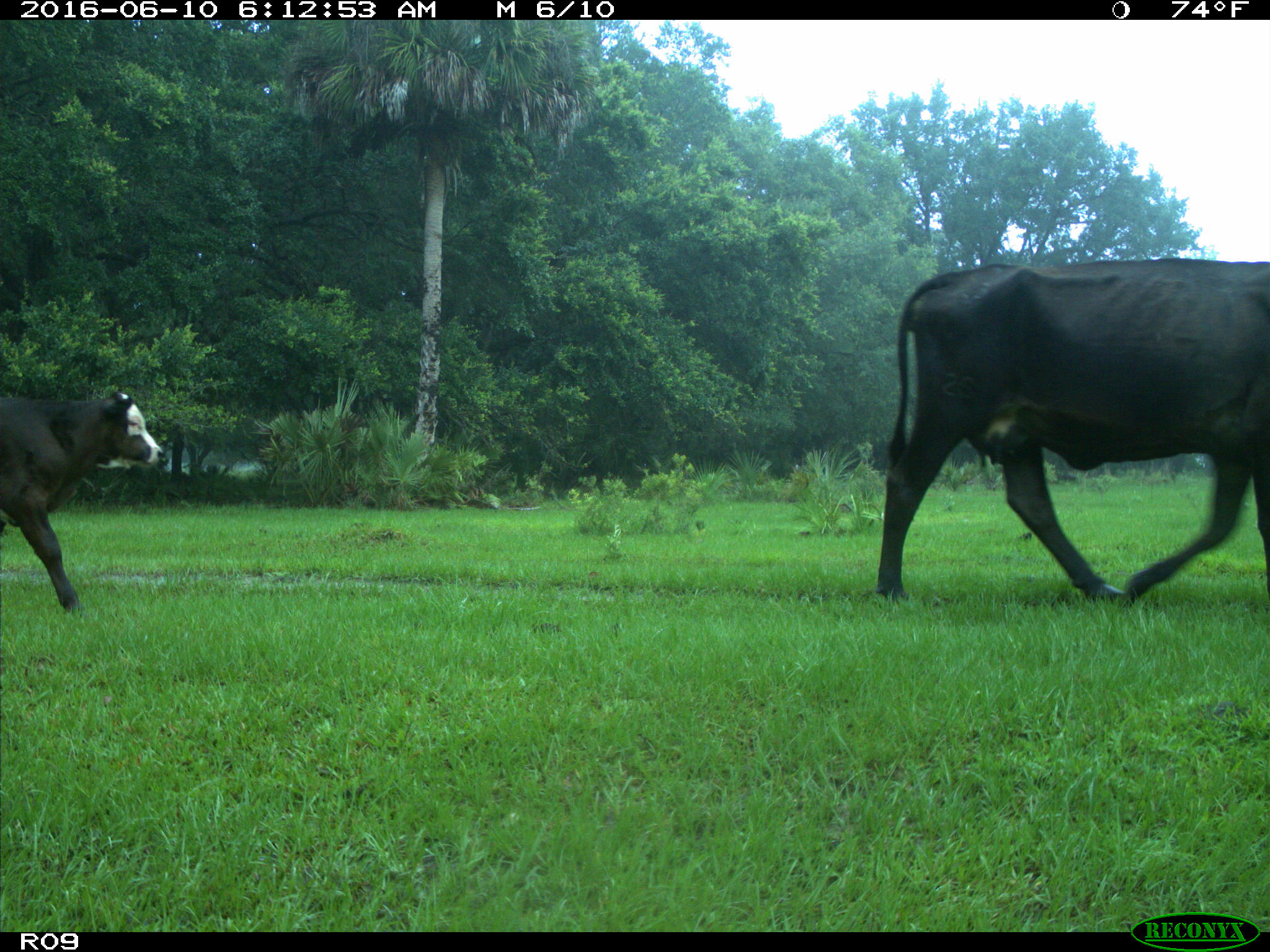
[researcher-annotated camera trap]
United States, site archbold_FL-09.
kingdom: Animalia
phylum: Chordata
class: Mammalia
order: Artiodactyla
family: Bovidae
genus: Bos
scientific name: Bos taurus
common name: domestic cow